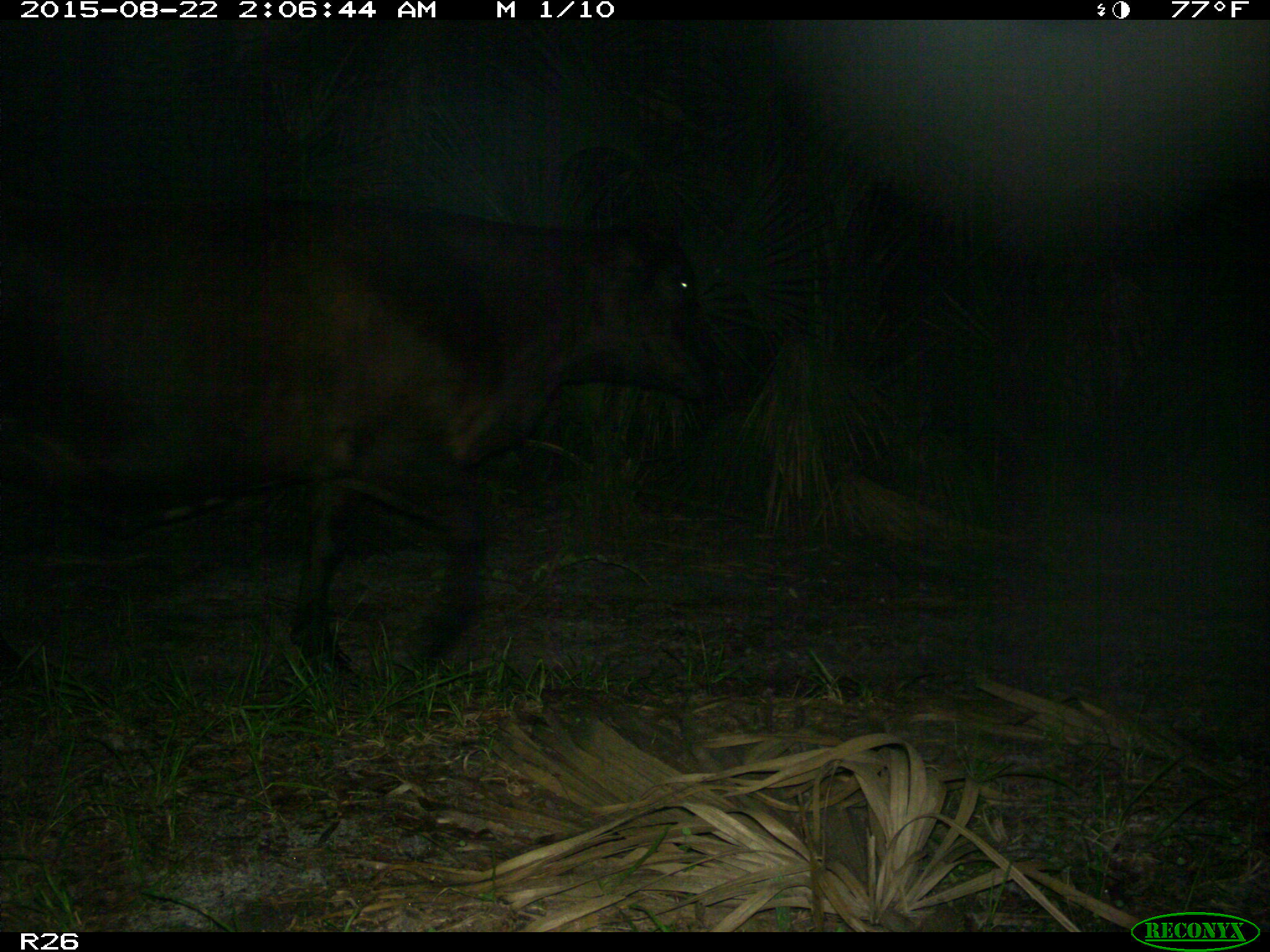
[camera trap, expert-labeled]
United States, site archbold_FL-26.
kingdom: Animalia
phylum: Chordata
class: Mammalia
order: Artiodactyla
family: Bovidae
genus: Bos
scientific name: Bos taurus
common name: domestic cow